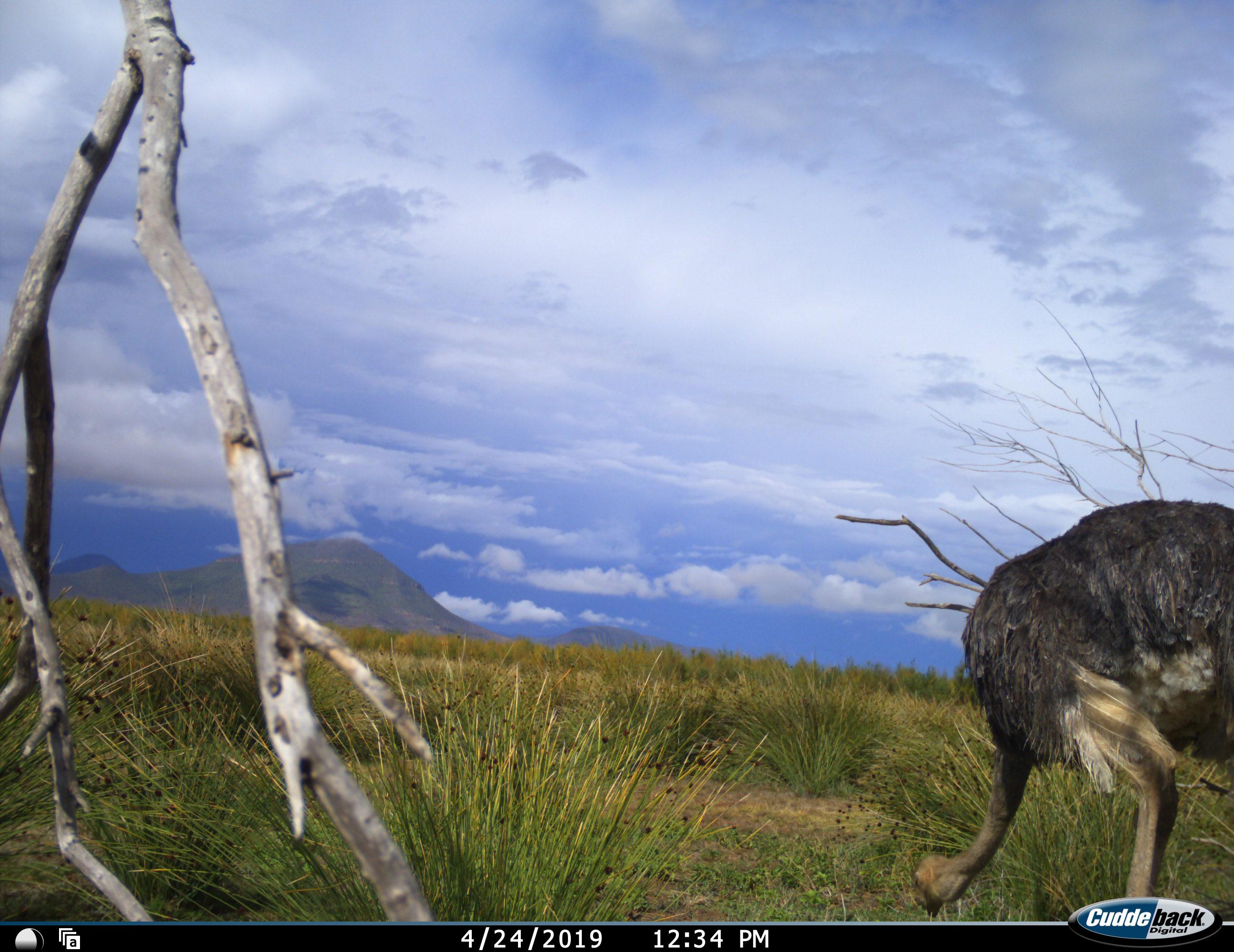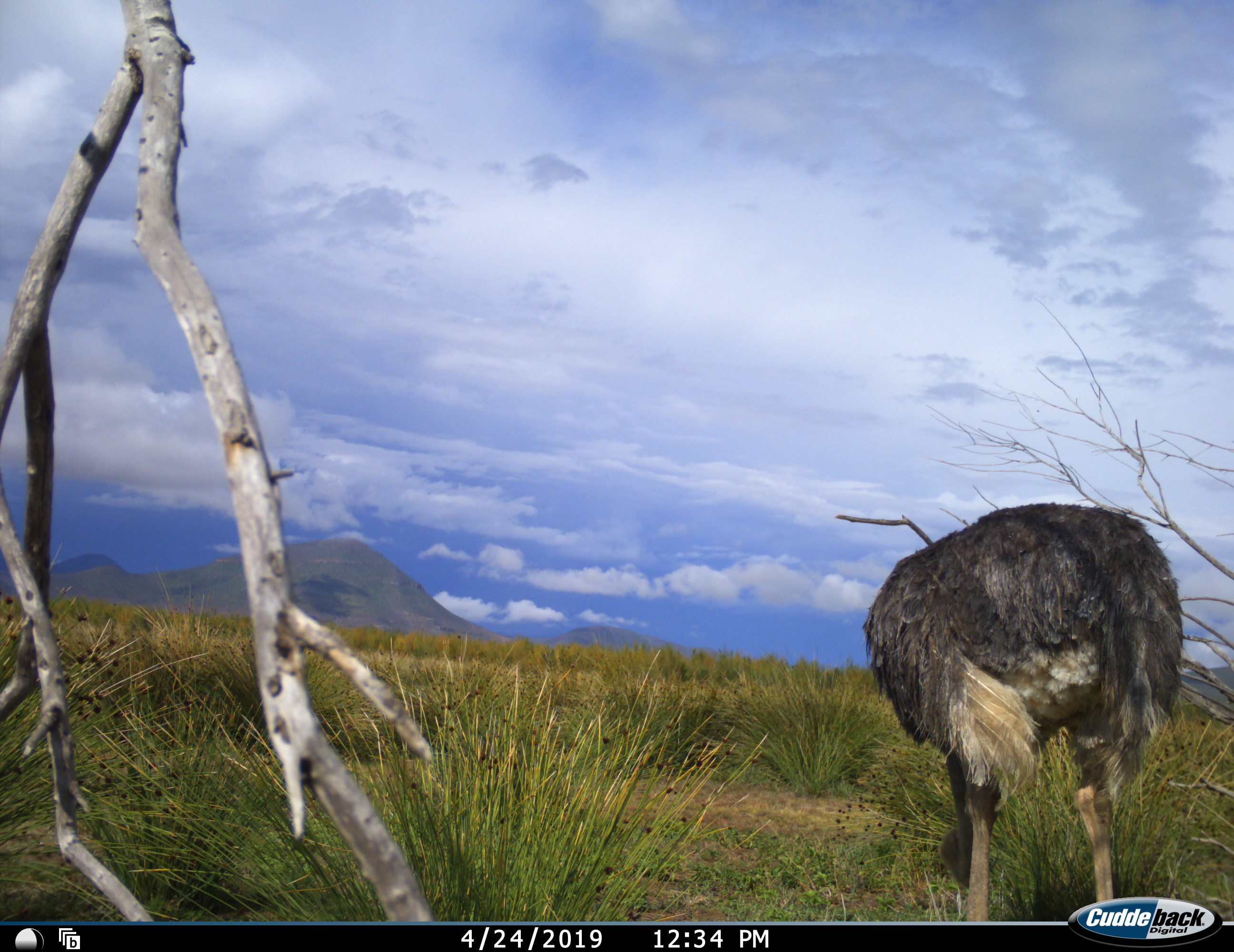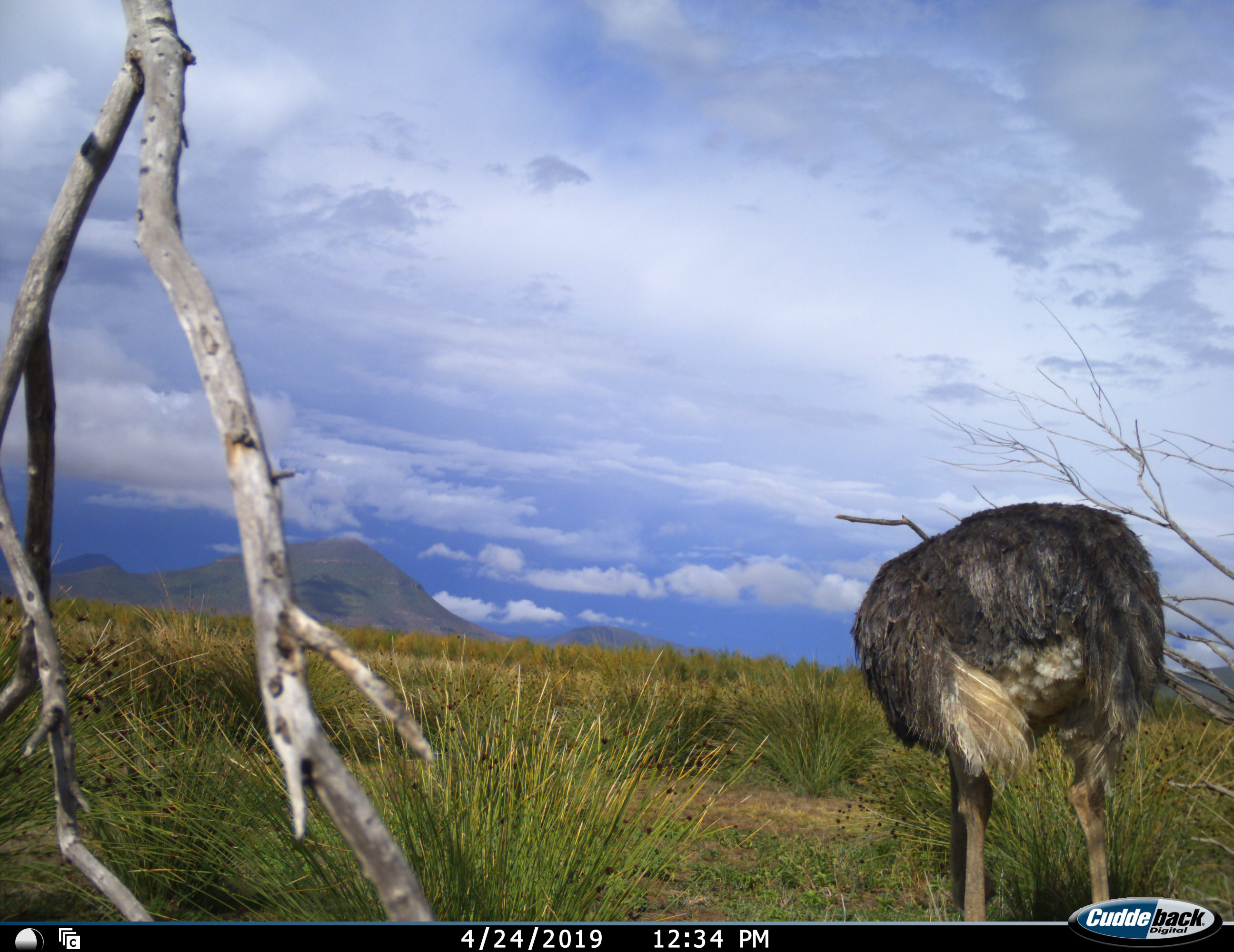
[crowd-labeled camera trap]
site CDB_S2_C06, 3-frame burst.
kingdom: Animalia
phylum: Chordata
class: Aves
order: Struthioniformes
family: Struthionidae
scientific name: Struthionidae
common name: ostrich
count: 1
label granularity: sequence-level